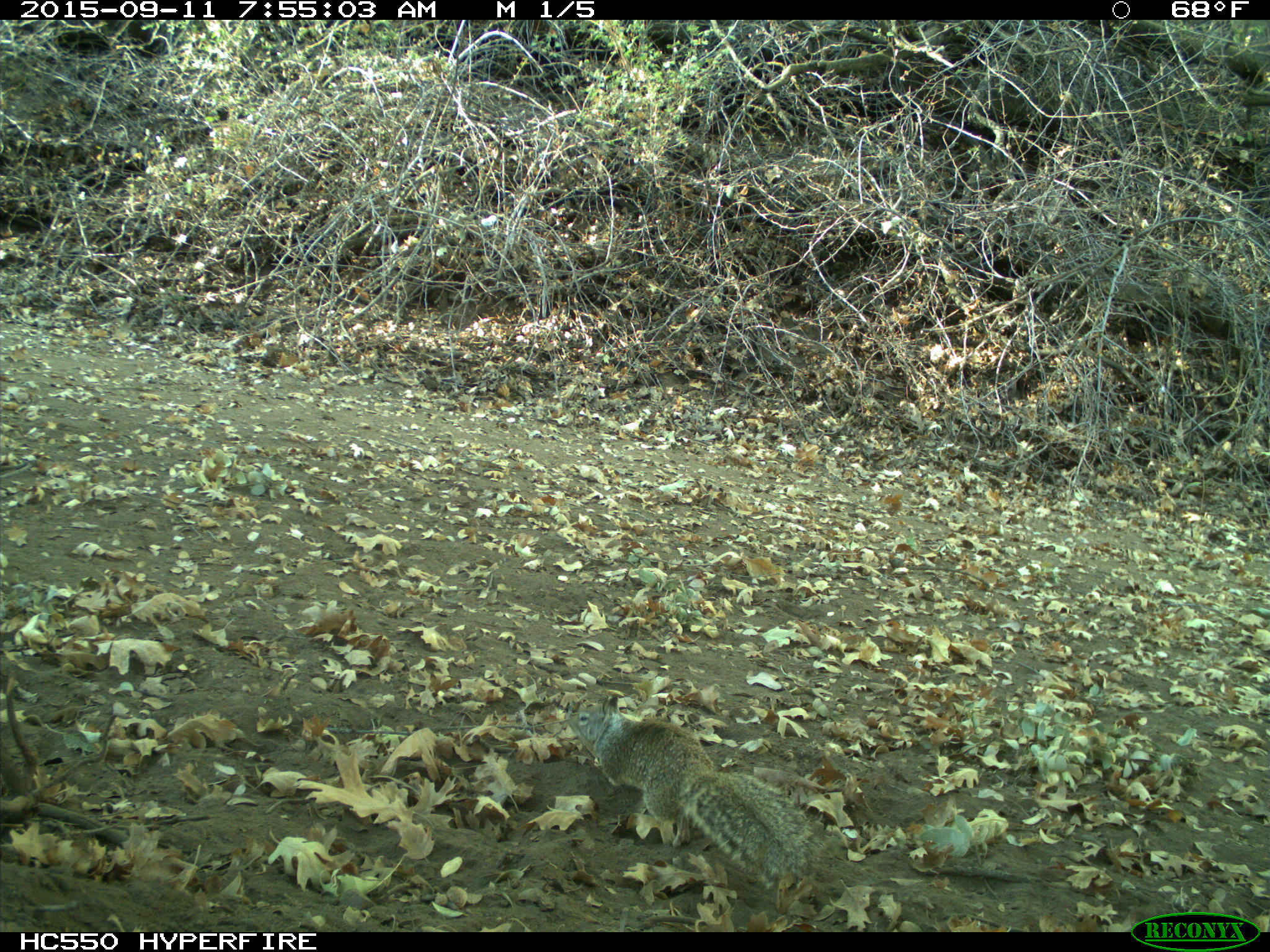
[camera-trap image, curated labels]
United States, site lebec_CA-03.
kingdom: Animalia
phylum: Chordata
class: Mammalia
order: Rodentia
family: Sciuridae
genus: Otospermophilus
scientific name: Otospermophilus beecheyi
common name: california ground squirrel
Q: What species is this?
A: Otospermophilus beecheyi (california ground squirrel).